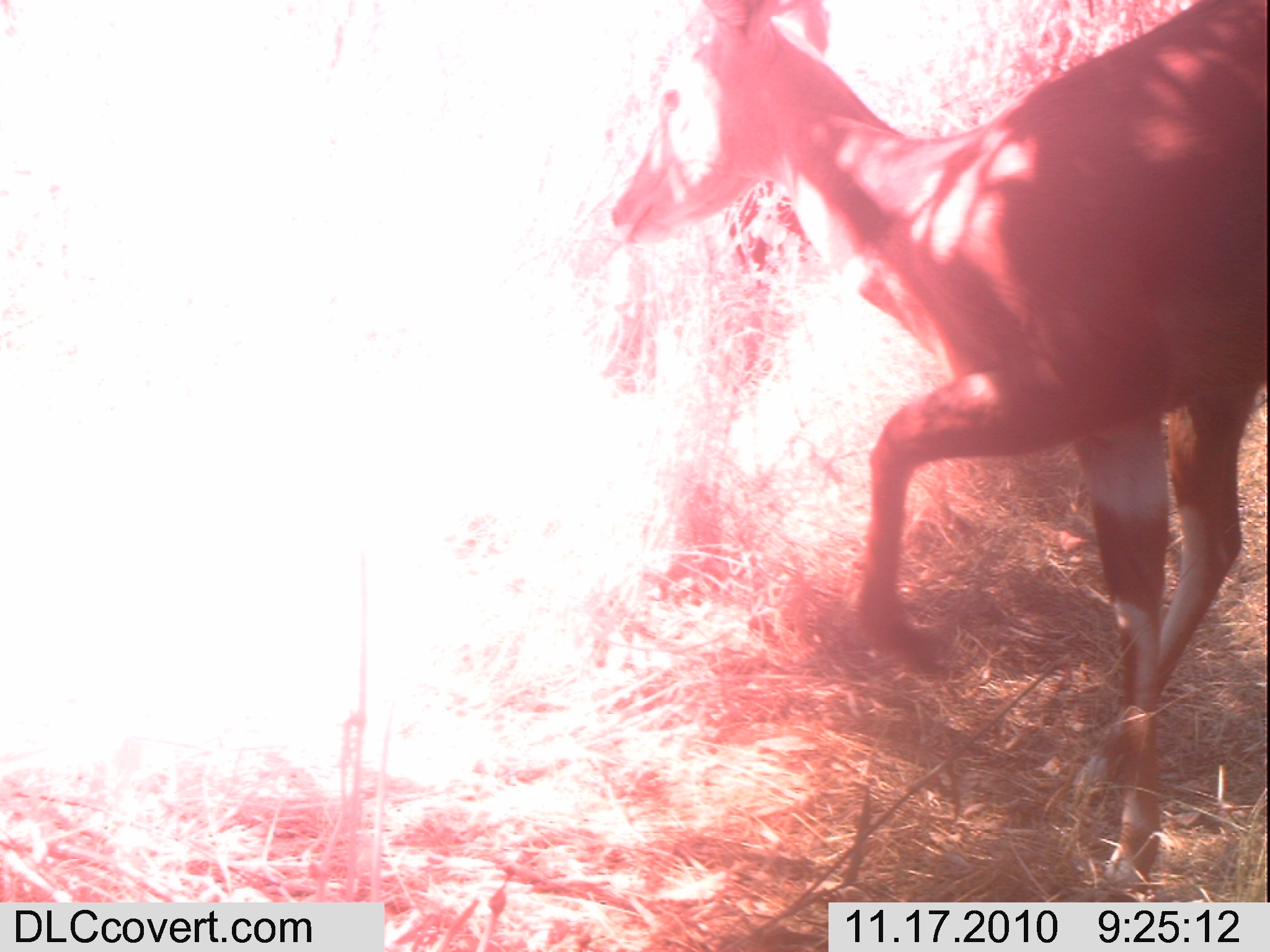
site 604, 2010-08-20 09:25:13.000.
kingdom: Animalia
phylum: Chordata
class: Mammalia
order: Artiodactyla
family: Bovidae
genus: Tragelaphus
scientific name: Tragelaphus imberbis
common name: lesser kudu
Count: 1.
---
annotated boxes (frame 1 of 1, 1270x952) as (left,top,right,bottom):
tragelaphus imberbis: (610,0,1265,900)